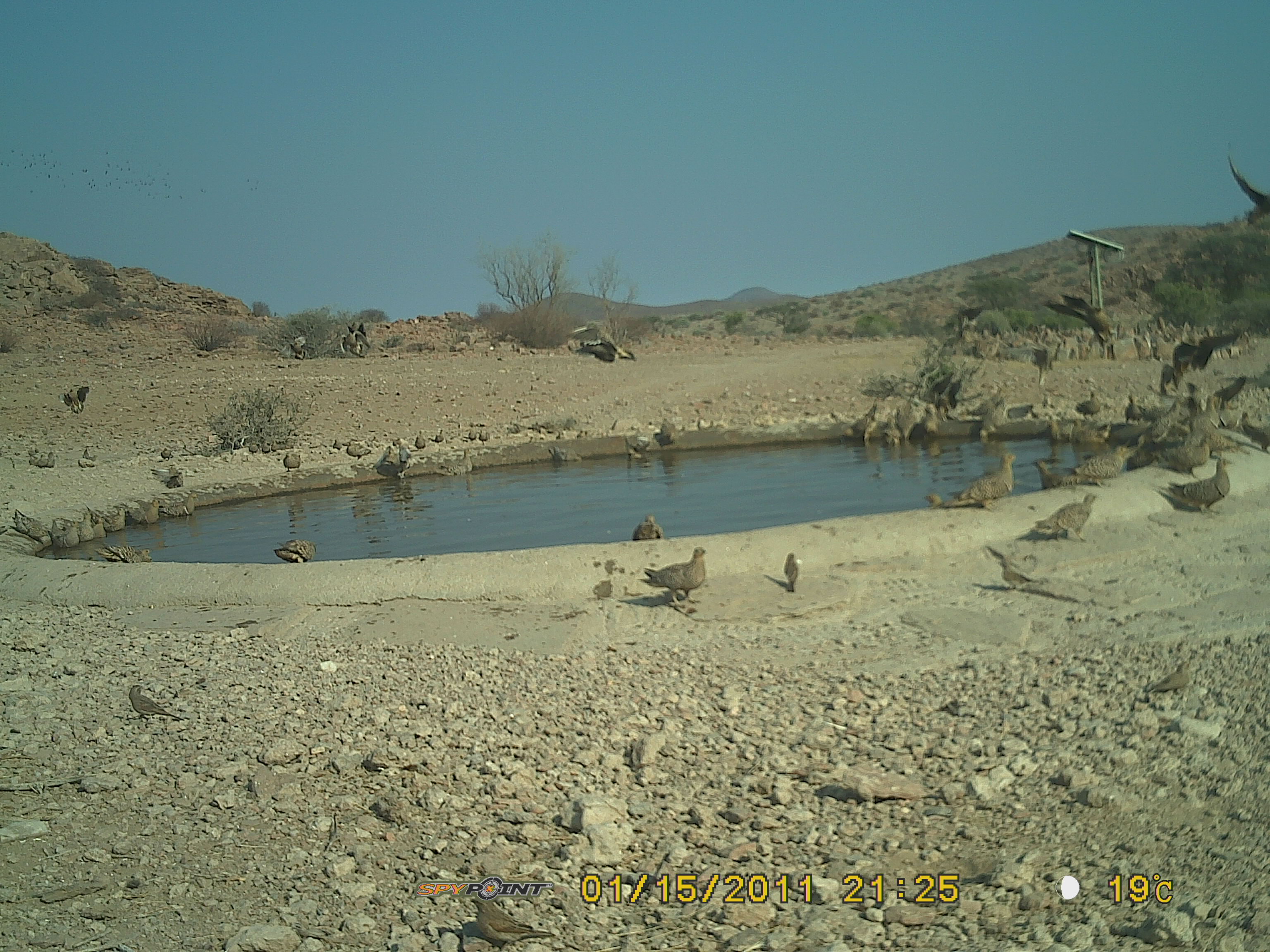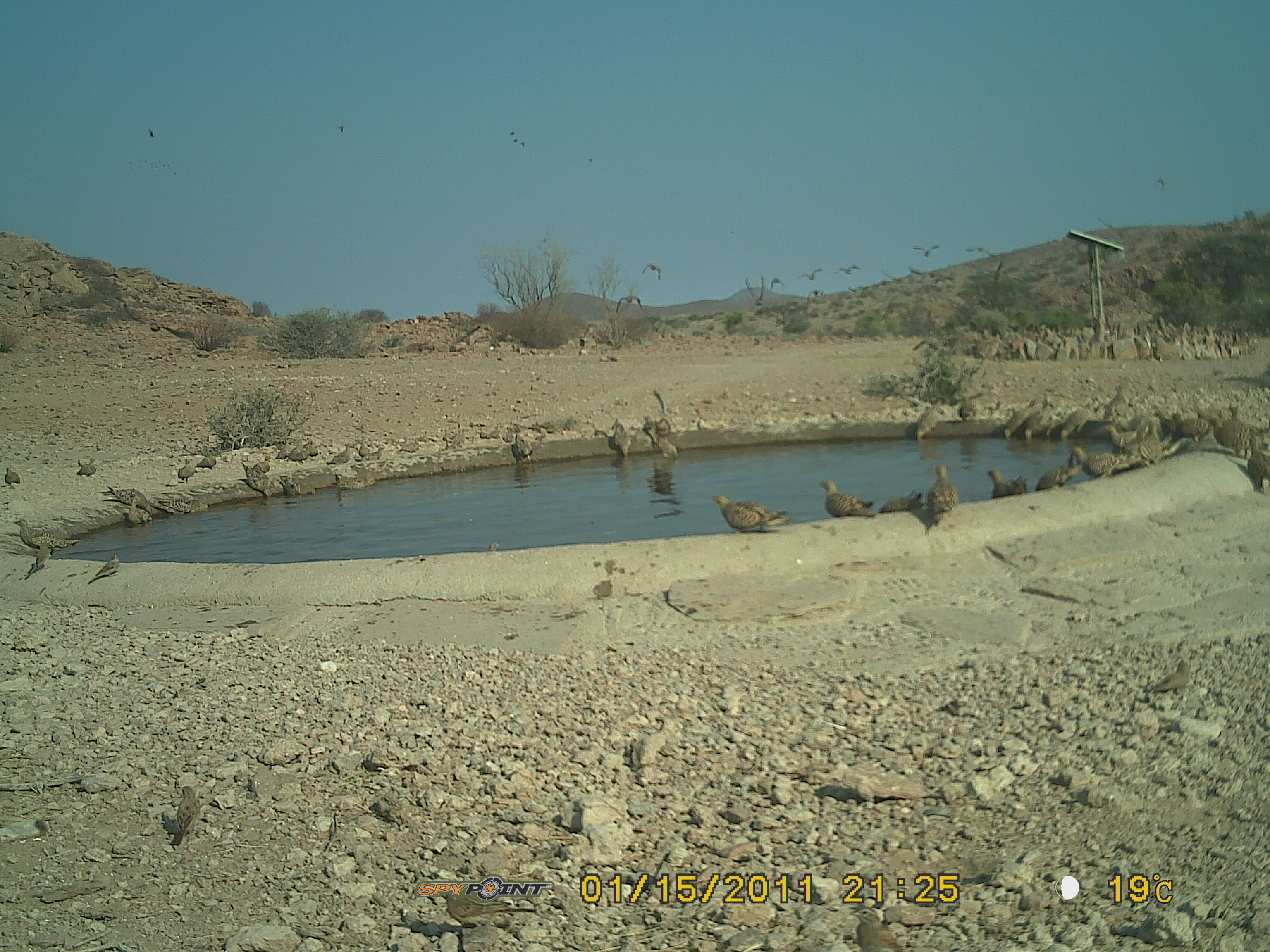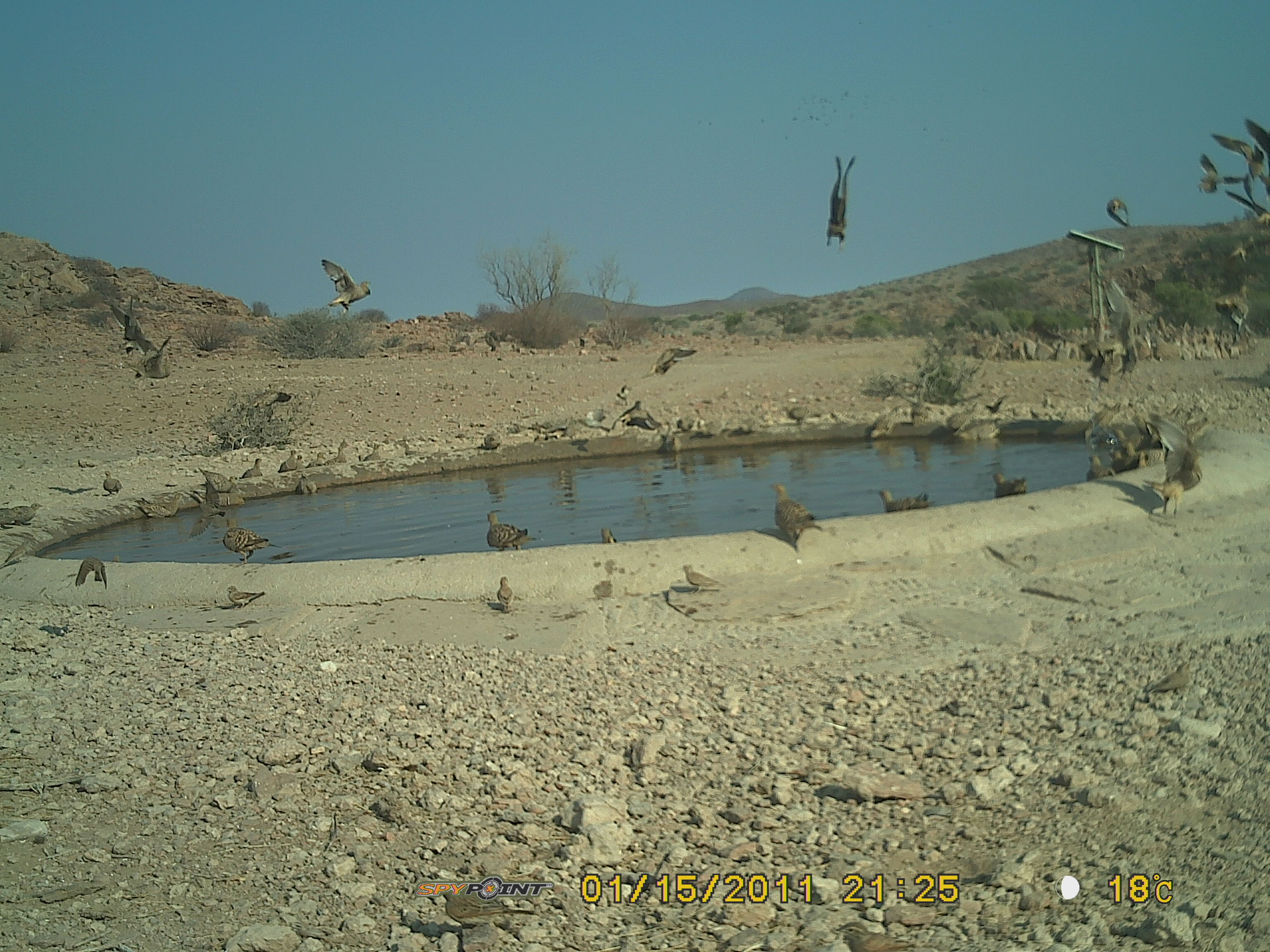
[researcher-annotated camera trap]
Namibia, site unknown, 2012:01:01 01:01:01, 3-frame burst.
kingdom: Animalia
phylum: Chordata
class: Aves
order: Pterocliformes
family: Pteroclidae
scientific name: Pteroclidae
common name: sandgrouse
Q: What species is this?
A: Pteroclidae (sandgrouse).